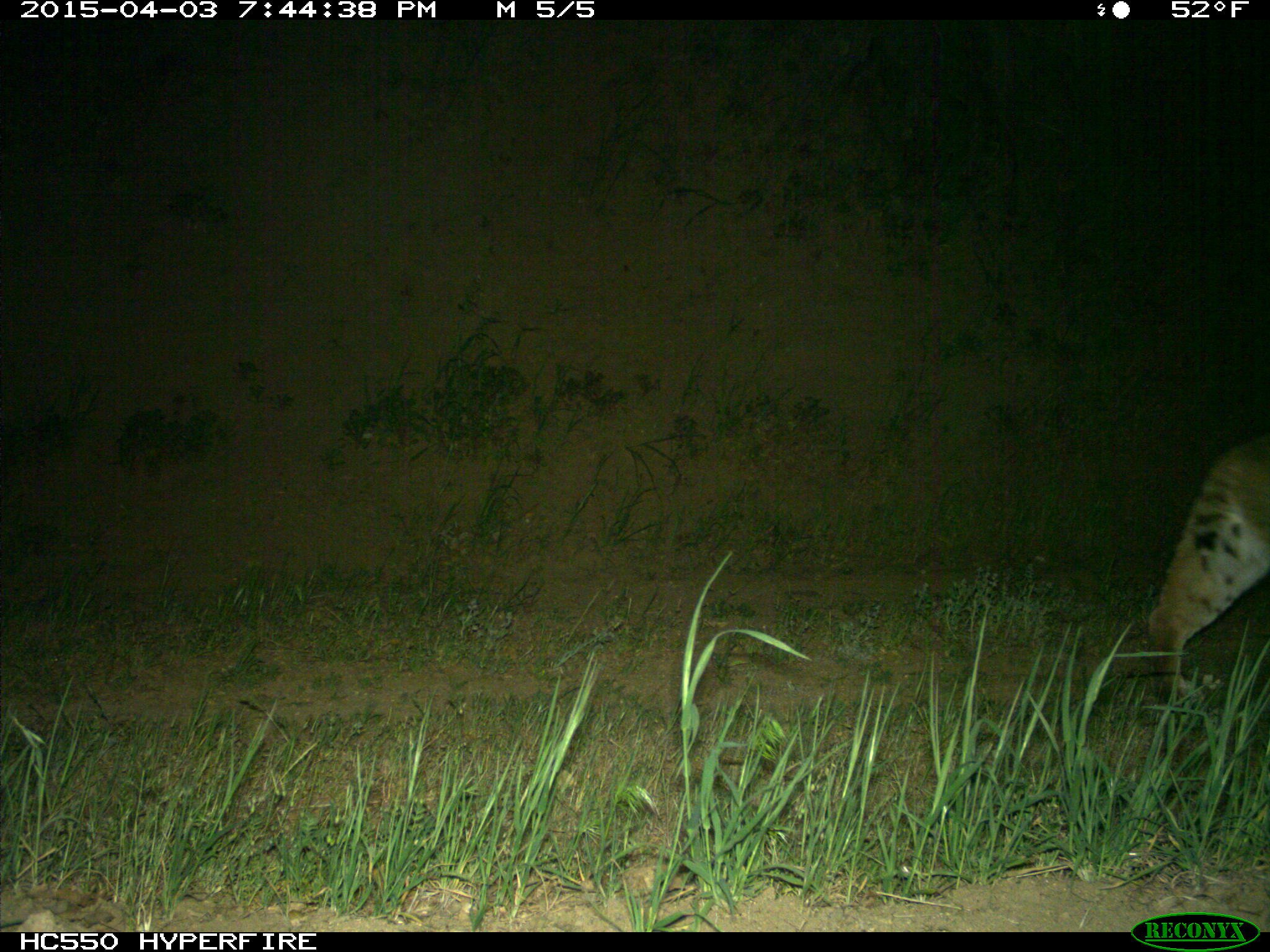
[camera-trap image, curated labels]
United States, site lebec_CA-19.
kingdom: Animalia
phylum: Chordata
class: Mammalia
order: Carnivora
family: Felidae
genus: Lynx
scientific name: Lynx rufus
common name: bobcat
Lynx rufus (bobcat).